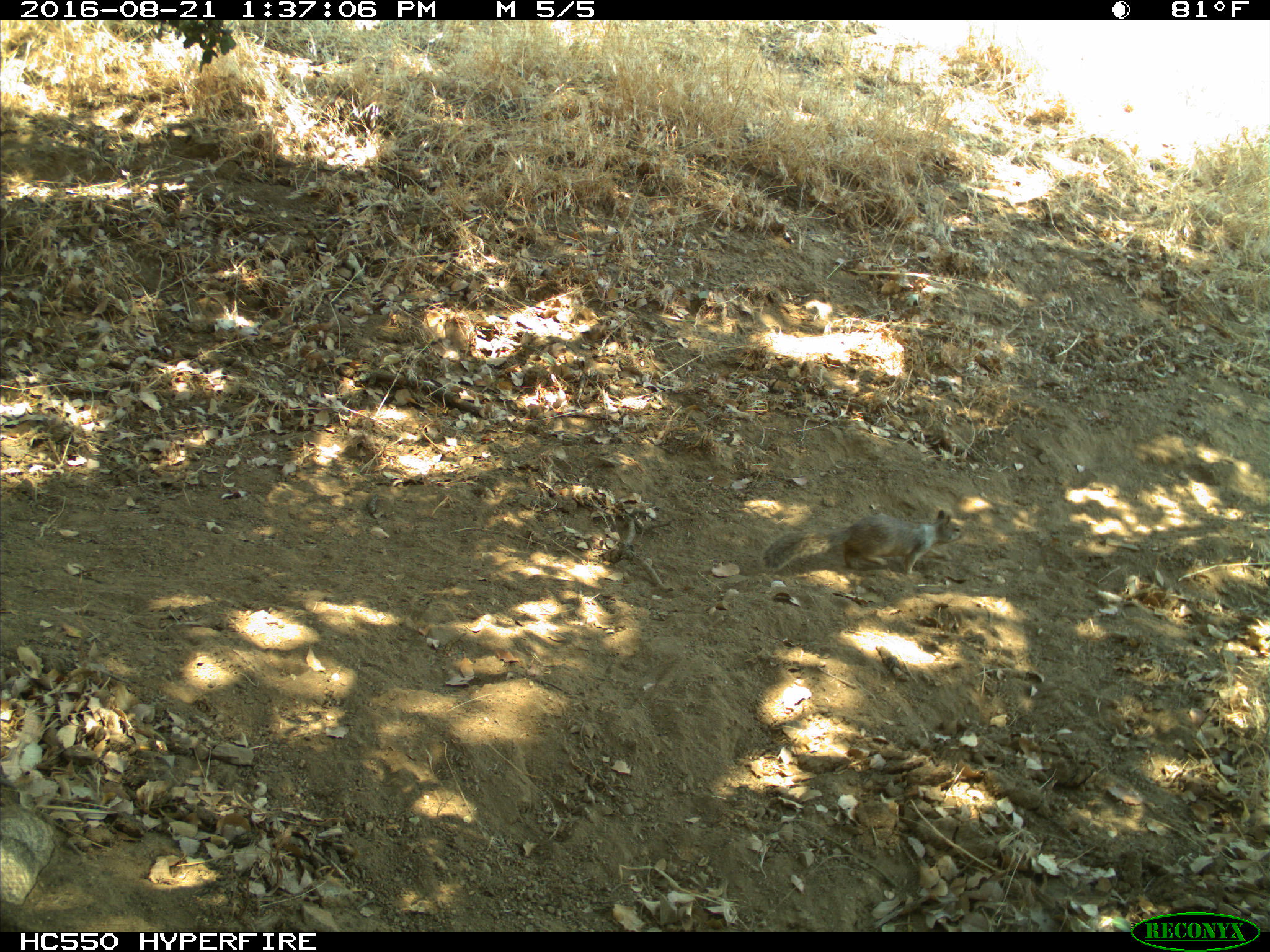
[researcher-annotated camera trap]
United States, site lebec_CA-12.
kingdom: Animalia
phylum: Chordata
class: Mammalia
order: Rodentia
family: Sciuridae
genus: Otospermophilus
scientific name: Otospermophilus beecheyi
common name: california ground squirrel